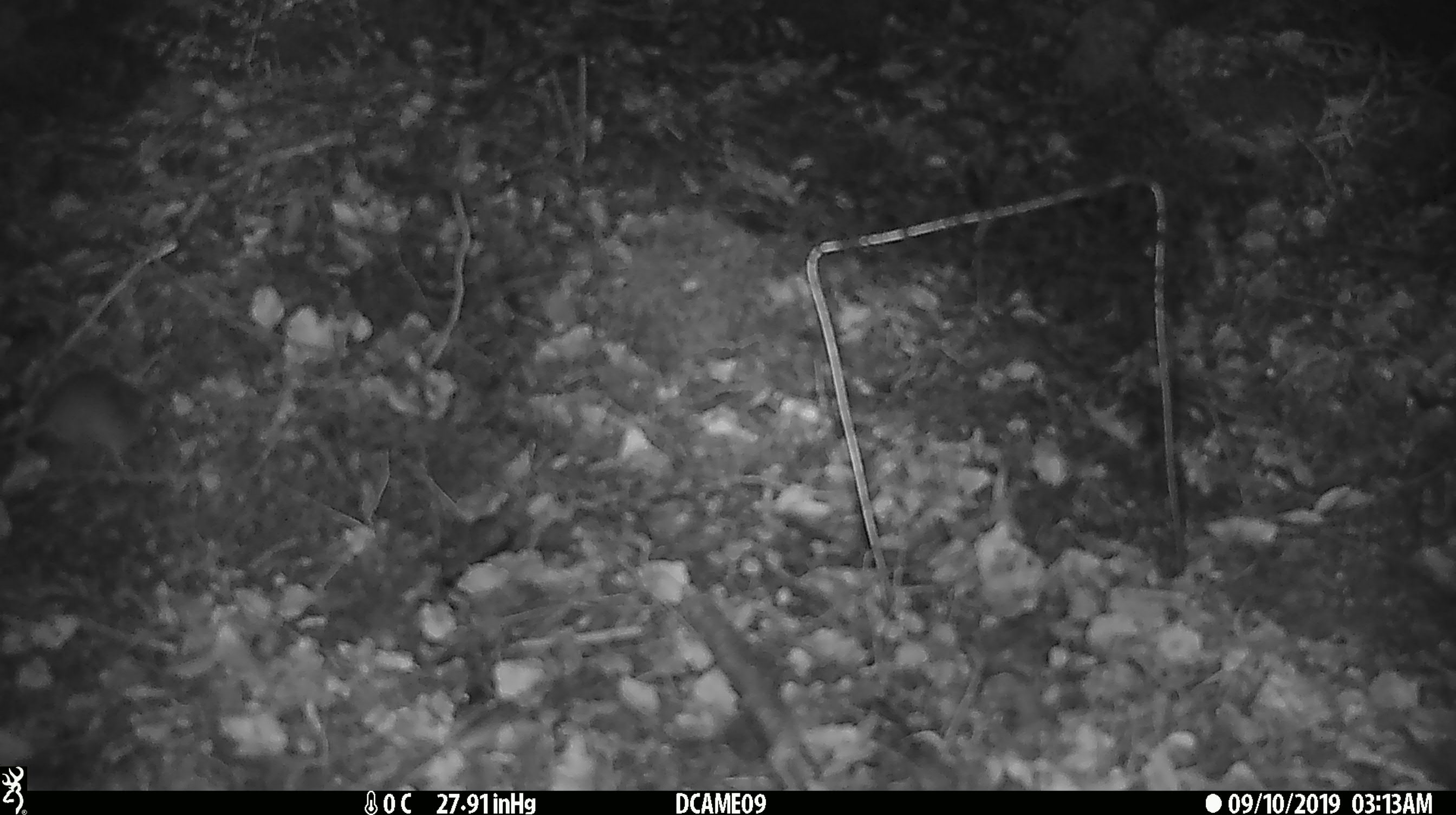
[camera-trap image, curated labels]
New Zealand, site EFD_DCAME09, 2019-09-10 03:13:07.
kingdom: Animalia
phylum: Chordata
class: Mammalia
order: Rodentia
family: Muridae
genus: Mus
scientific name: Mus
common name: mouse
Mouse (Mus).